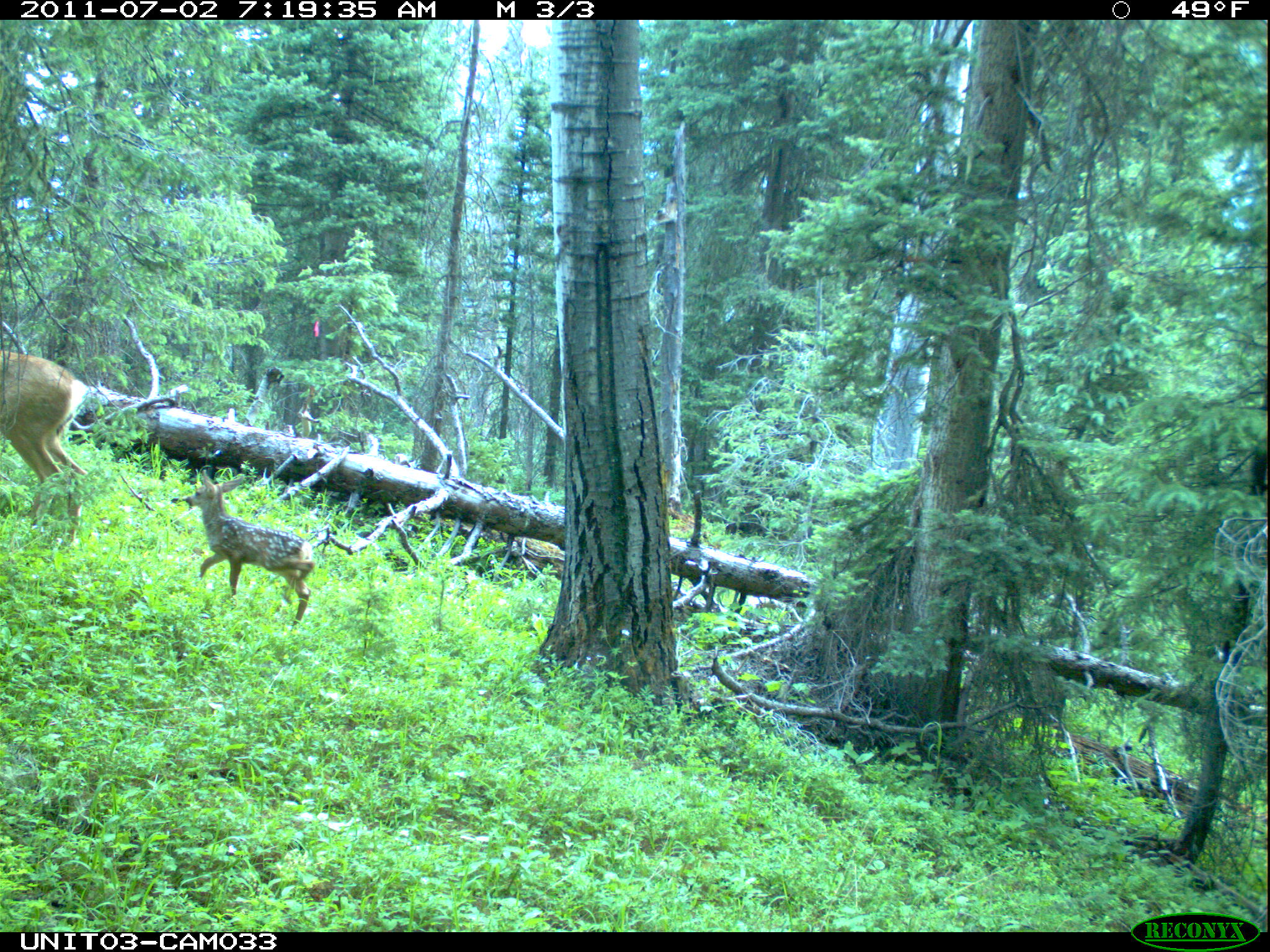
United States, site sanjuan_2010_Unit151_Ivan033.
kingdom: Animalia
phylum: Chordata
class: Mammalia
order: Artiodactyla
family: Cervidae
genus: Odocoileus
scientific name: Odocoileus hemionus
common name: mule deer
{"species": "Odocoileus hemionus (mule deer)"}